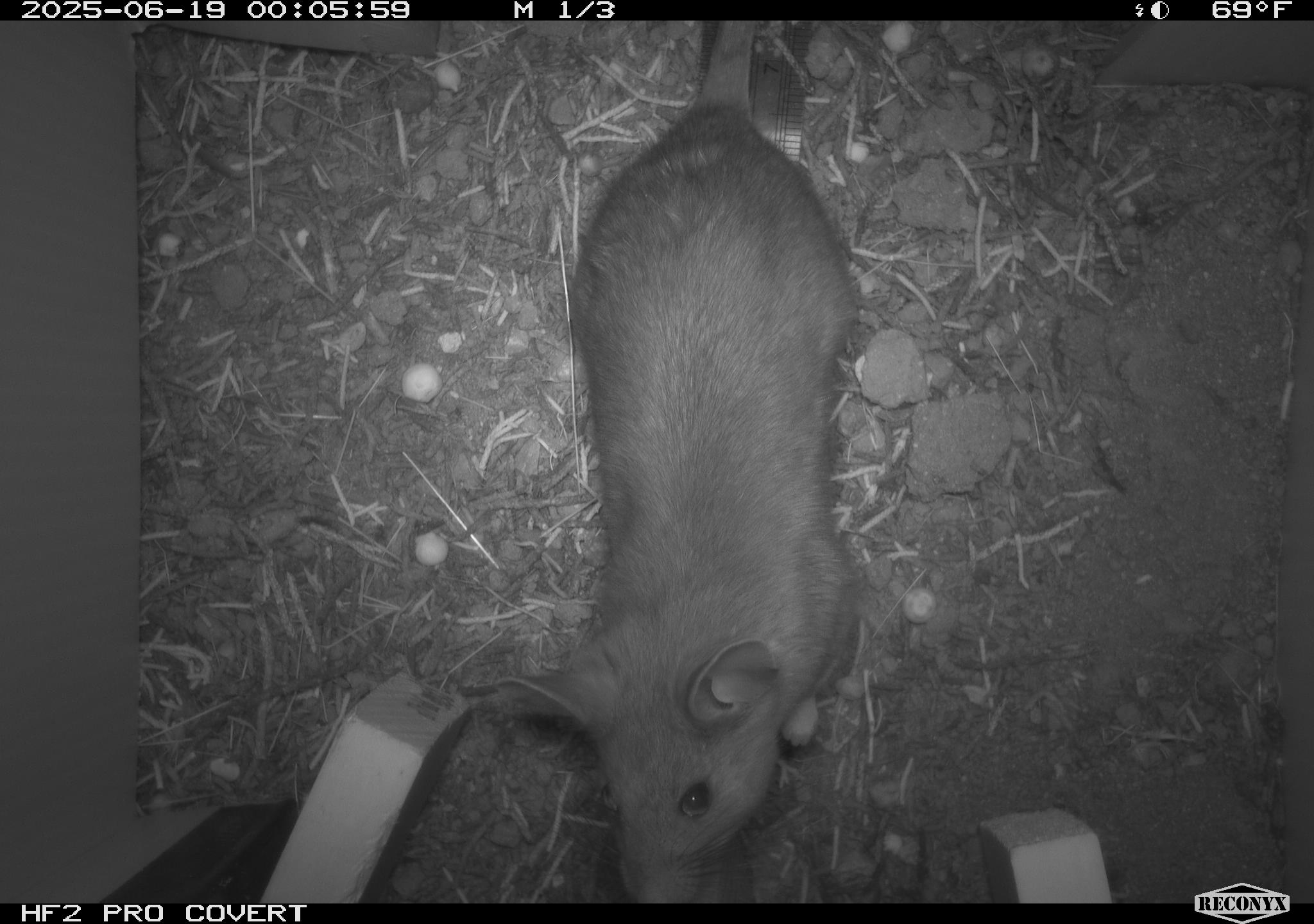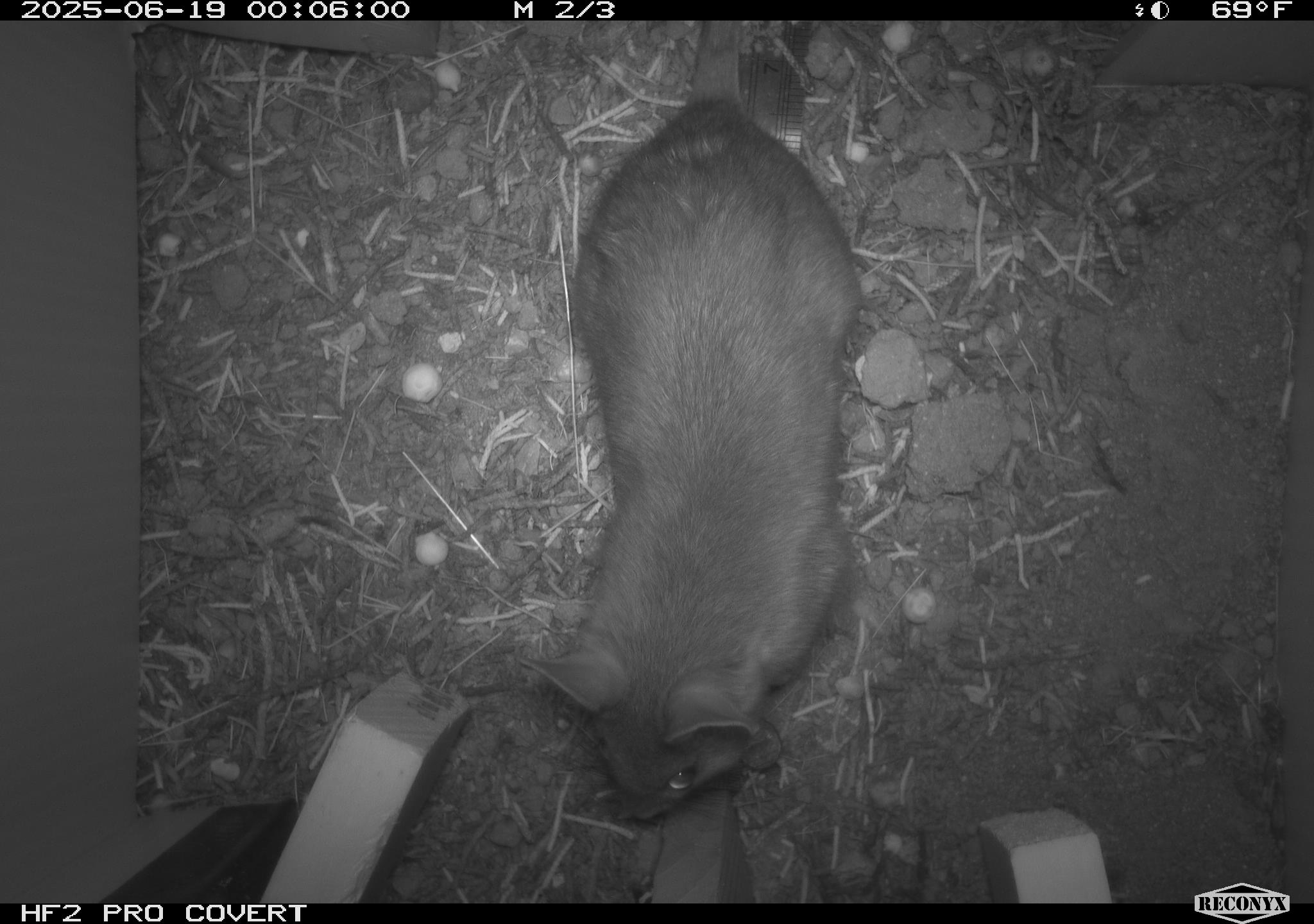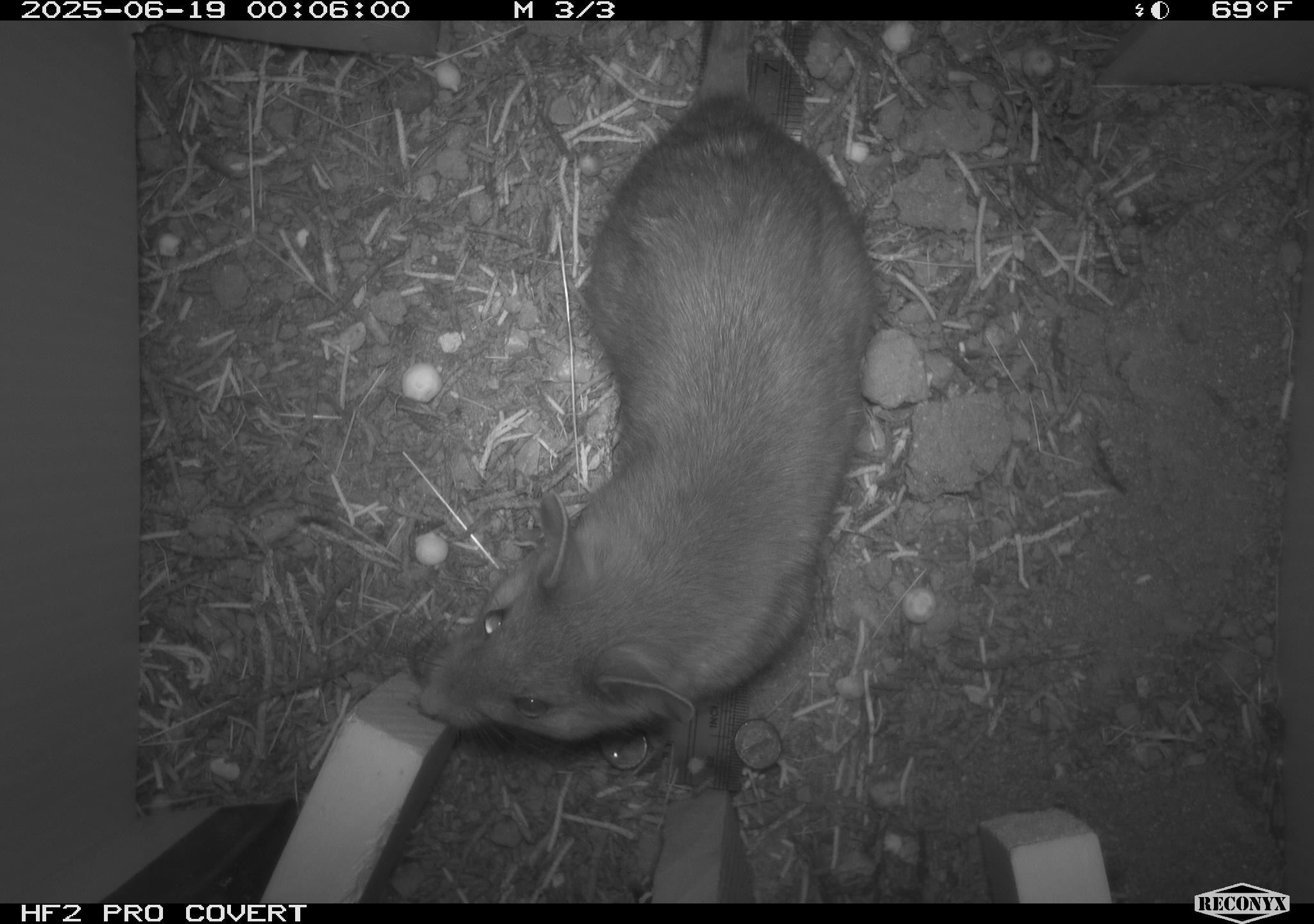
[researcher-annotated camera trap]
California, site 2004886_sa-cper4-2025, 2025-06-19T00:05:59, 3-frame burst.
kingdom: Animalia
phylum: Chordata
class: Mammalia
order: Rodentia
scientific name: Rodentia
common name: rodent